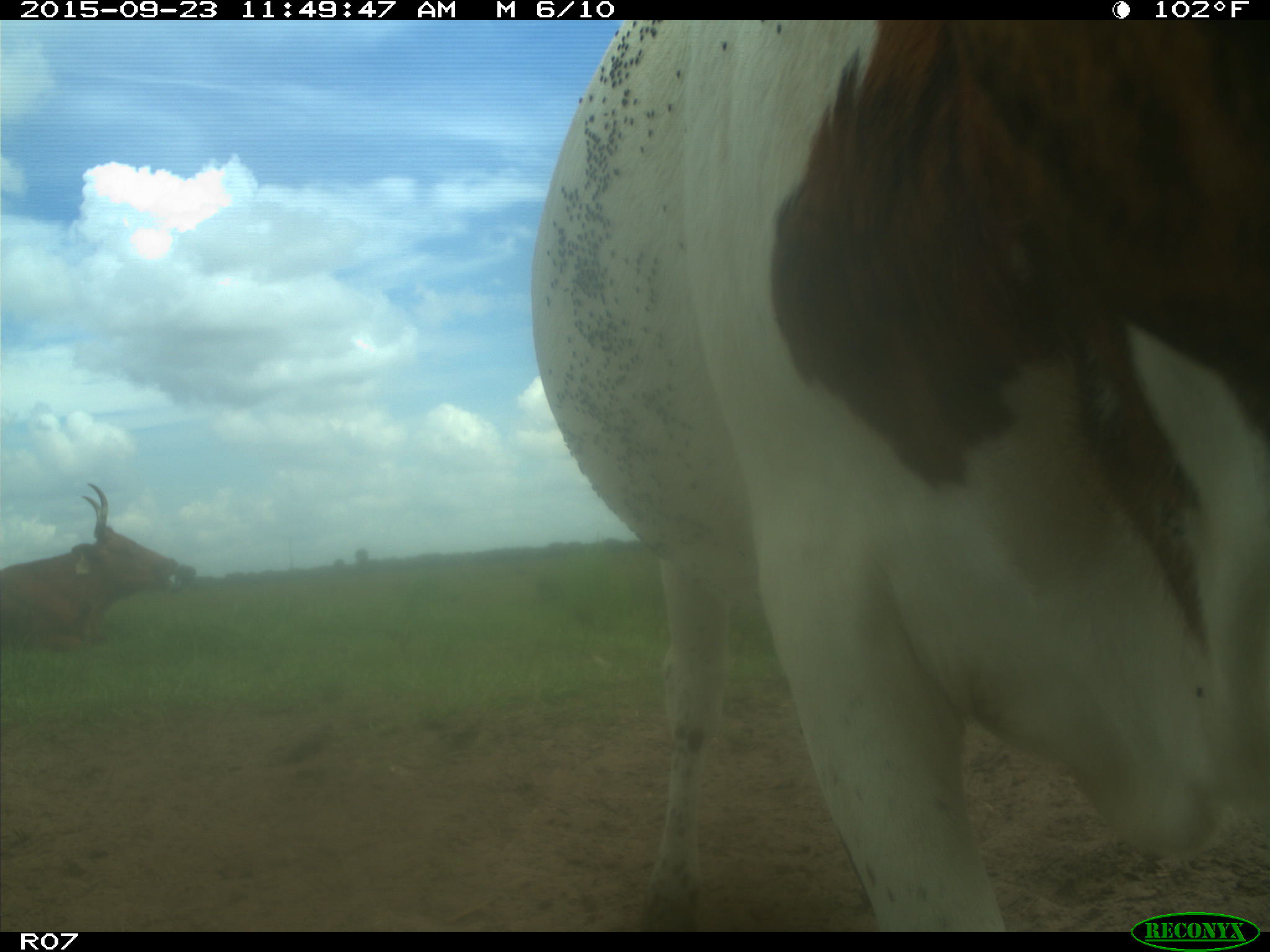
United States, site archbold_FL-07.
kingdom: Animalia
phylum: Chordata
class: Mammalia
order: Artiodactyla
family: Bovidae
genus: Bos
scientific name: Bos taurus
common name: domestic cow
Bos taurus (domestic cow).